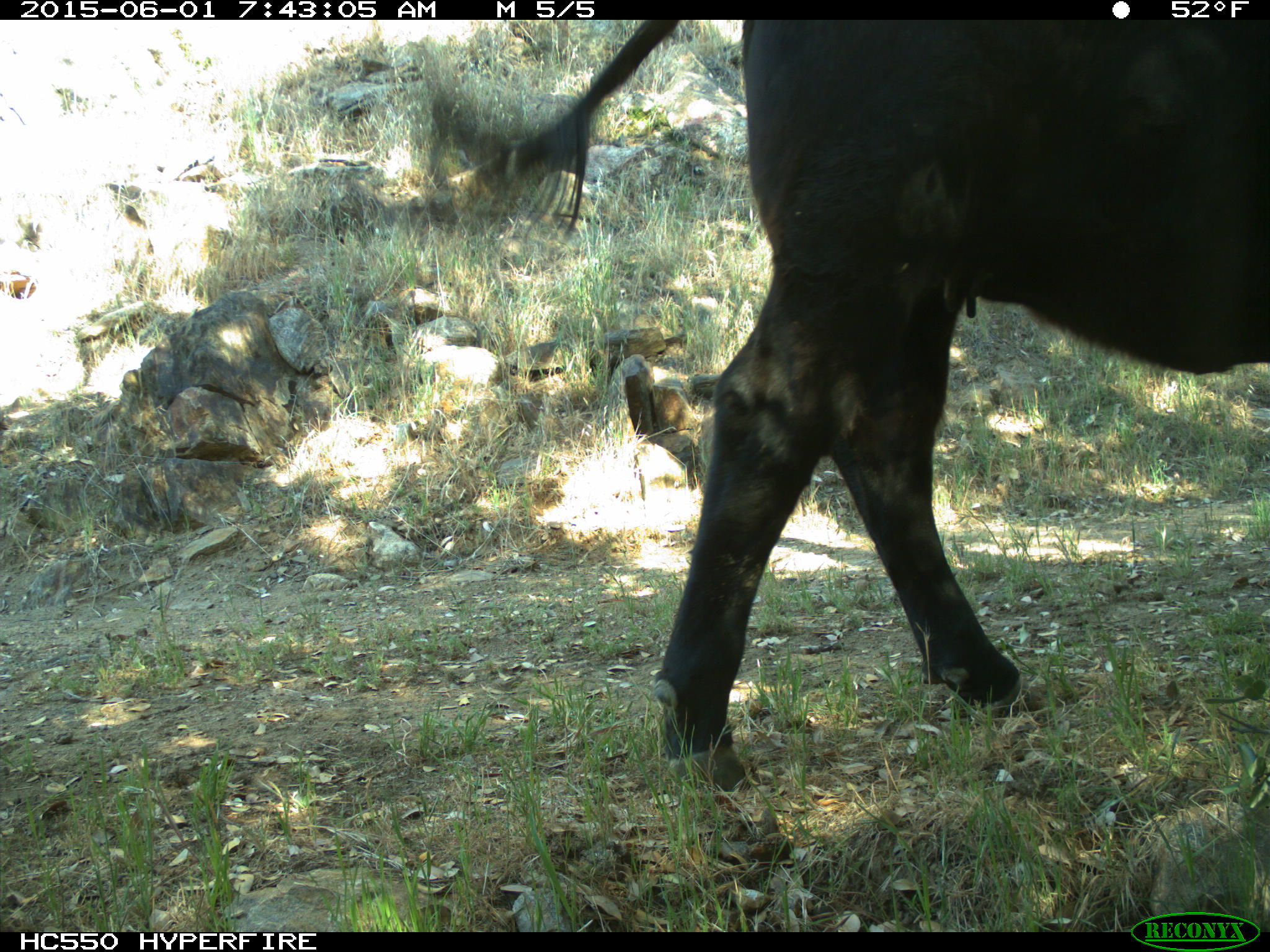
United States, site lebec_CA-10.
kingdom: Animalia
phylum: Chordata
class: Mammalia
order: Artiodactyla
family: Bovidae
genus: Bos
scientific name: Bos taurus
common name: domestic cow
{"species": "Bos taurus (domestic cow)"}